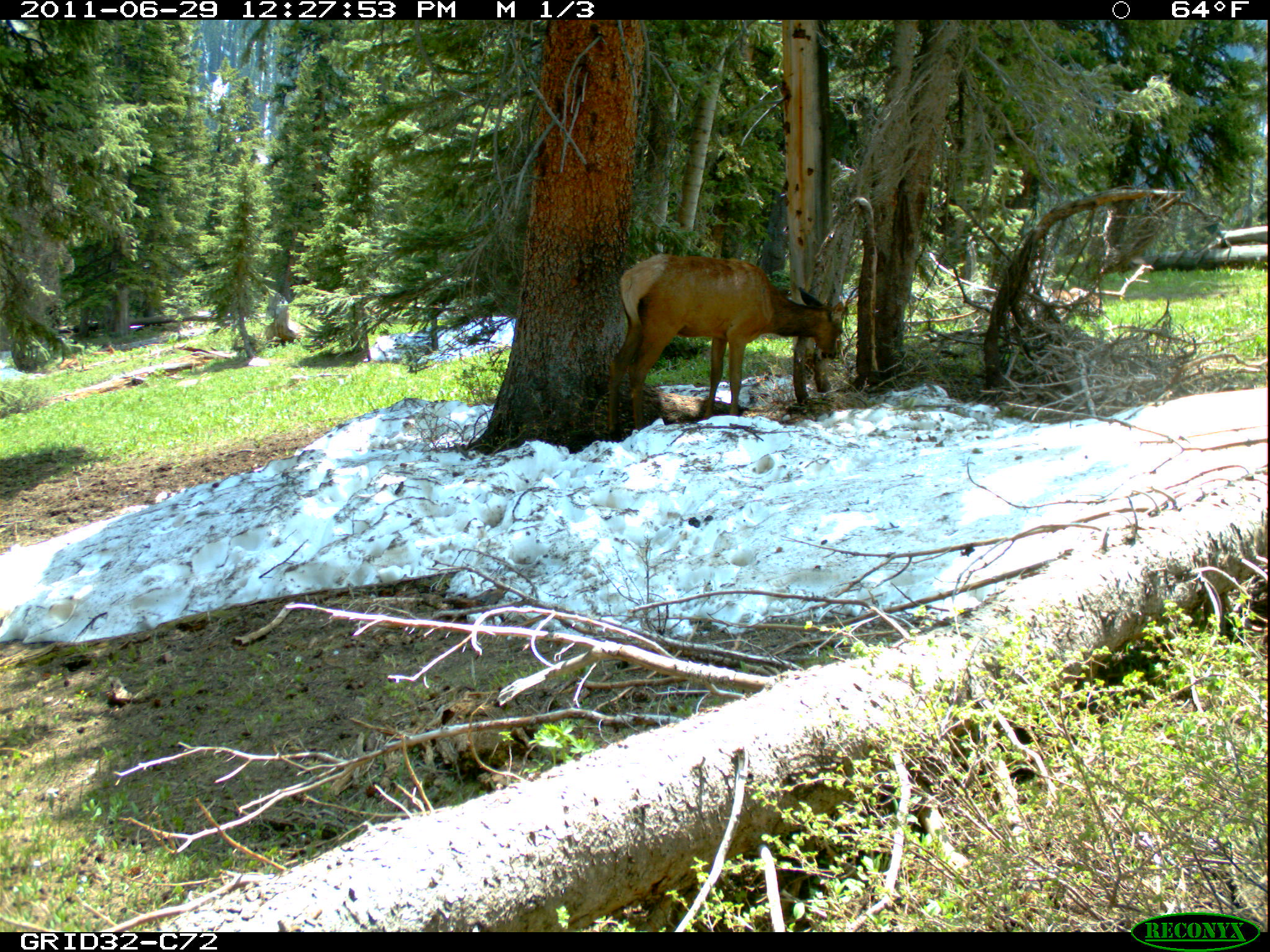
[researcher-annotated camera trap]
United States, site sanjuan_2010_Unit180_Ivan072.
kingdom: Animalia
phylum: Chordata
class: Mammalia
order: Artiodactyla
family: Cervidae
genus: Cervus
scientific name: Cervus elaphus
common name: red deer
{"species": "Cervus elaphus (red deer)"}